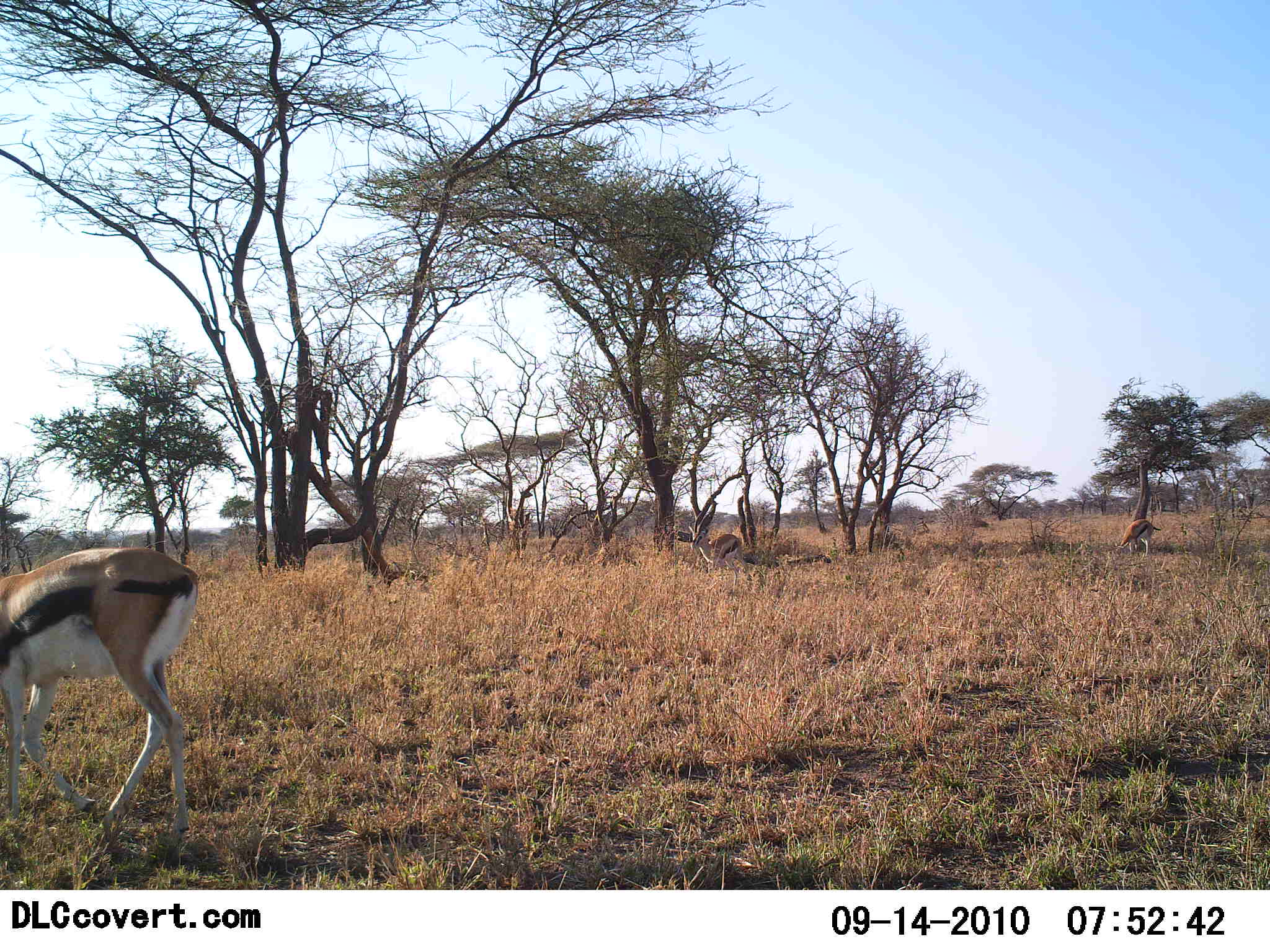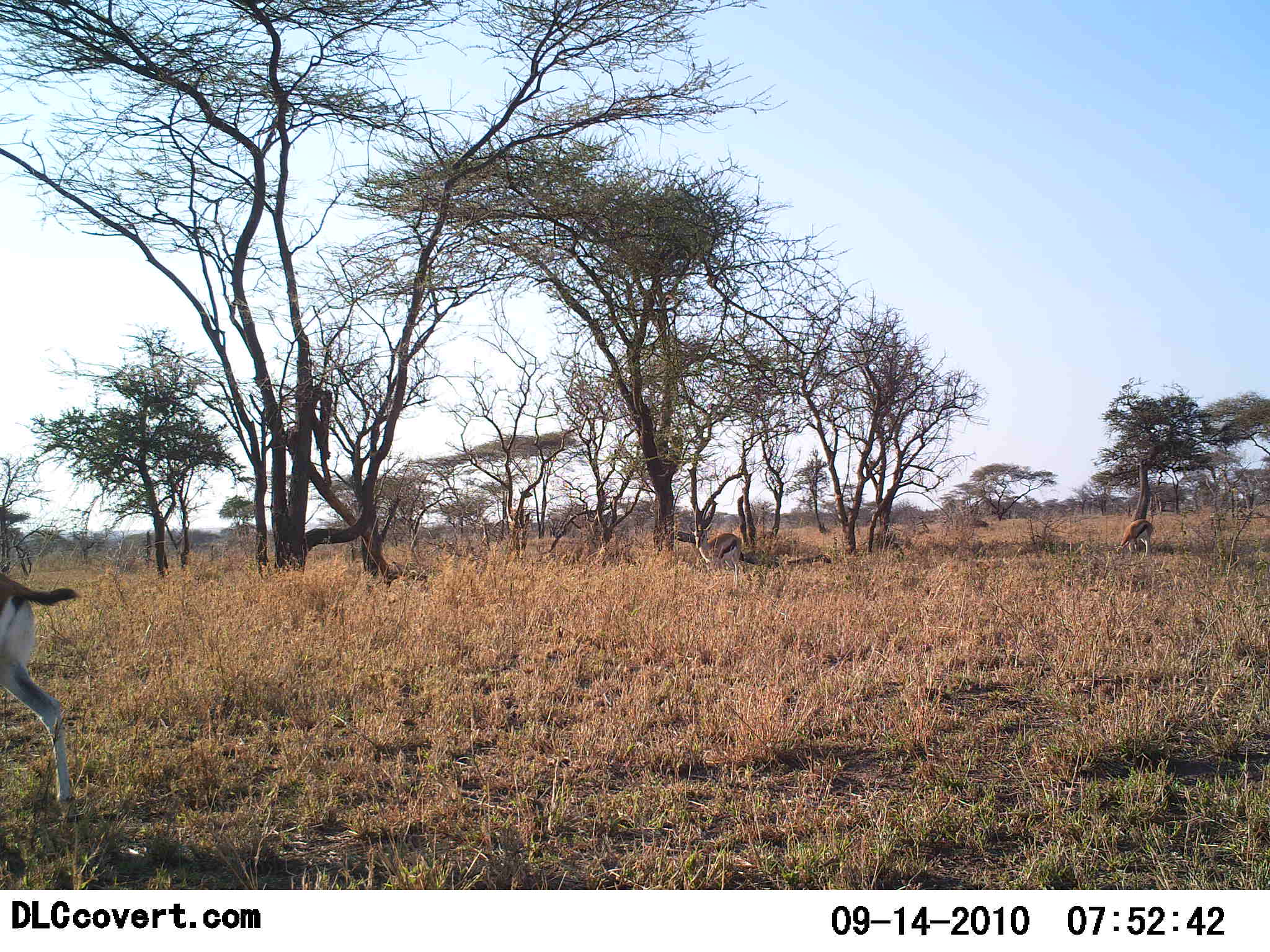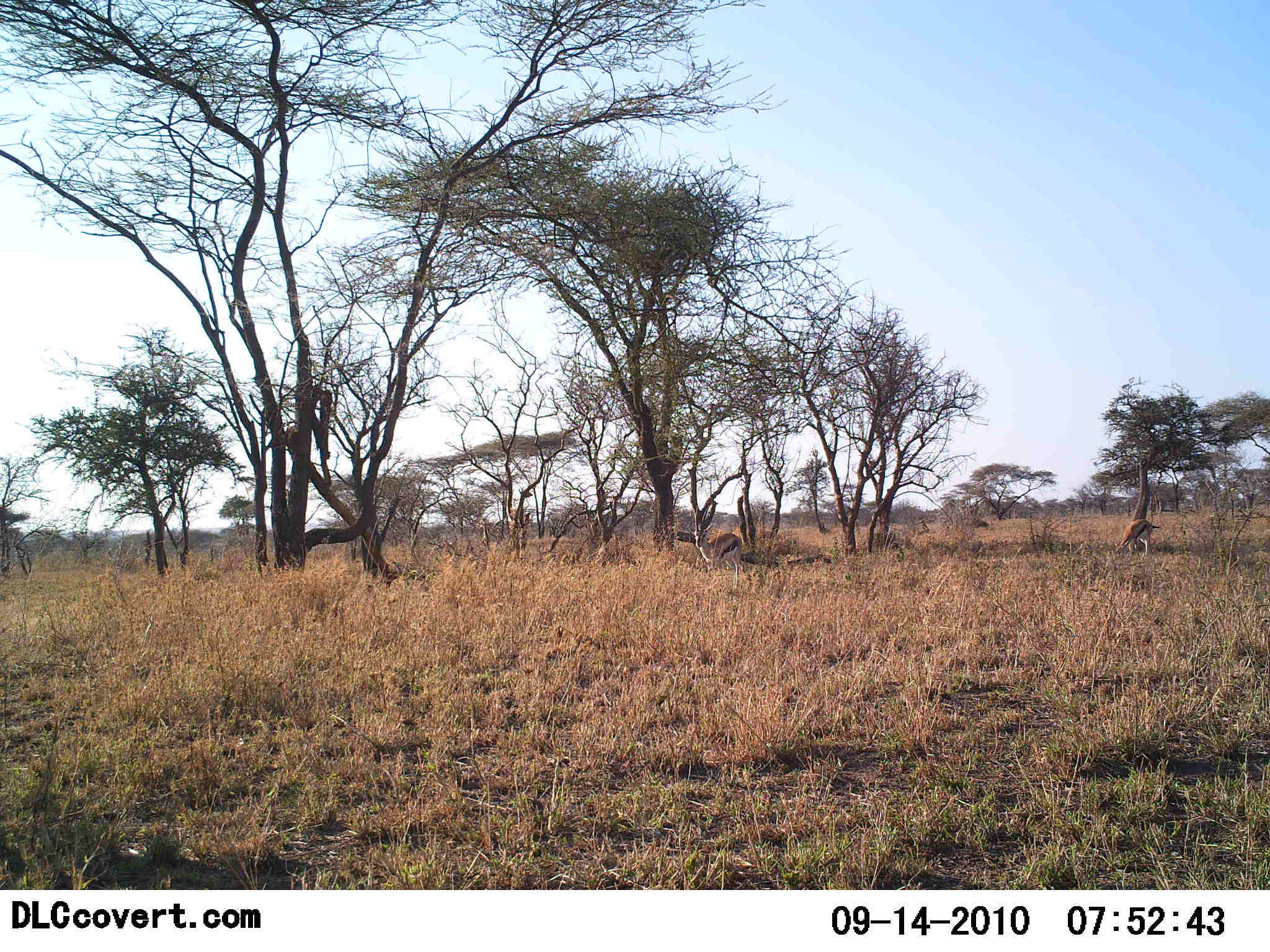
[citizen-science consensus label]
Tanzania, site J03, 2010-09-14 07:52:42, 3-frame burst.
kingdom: Animalia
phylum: Chordata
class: Mammalia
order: Artiodactyla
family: Bovidae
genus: Eudorcas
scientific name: Eudorcas thomsonii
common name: thomson's gazelle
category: gazellethomsons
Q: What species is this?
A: Gazellethomsons (thomson's gazelle) (Eudorcas thomsonii).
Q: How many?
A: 3.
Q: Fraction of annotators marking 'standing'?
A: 43%.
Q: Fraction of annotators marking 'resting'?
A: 0%.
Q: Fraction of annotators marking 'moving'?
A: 64%.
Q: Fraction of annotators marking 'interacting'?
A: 0%.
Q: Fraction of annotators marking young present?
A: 0%.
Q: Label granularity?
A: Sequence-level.